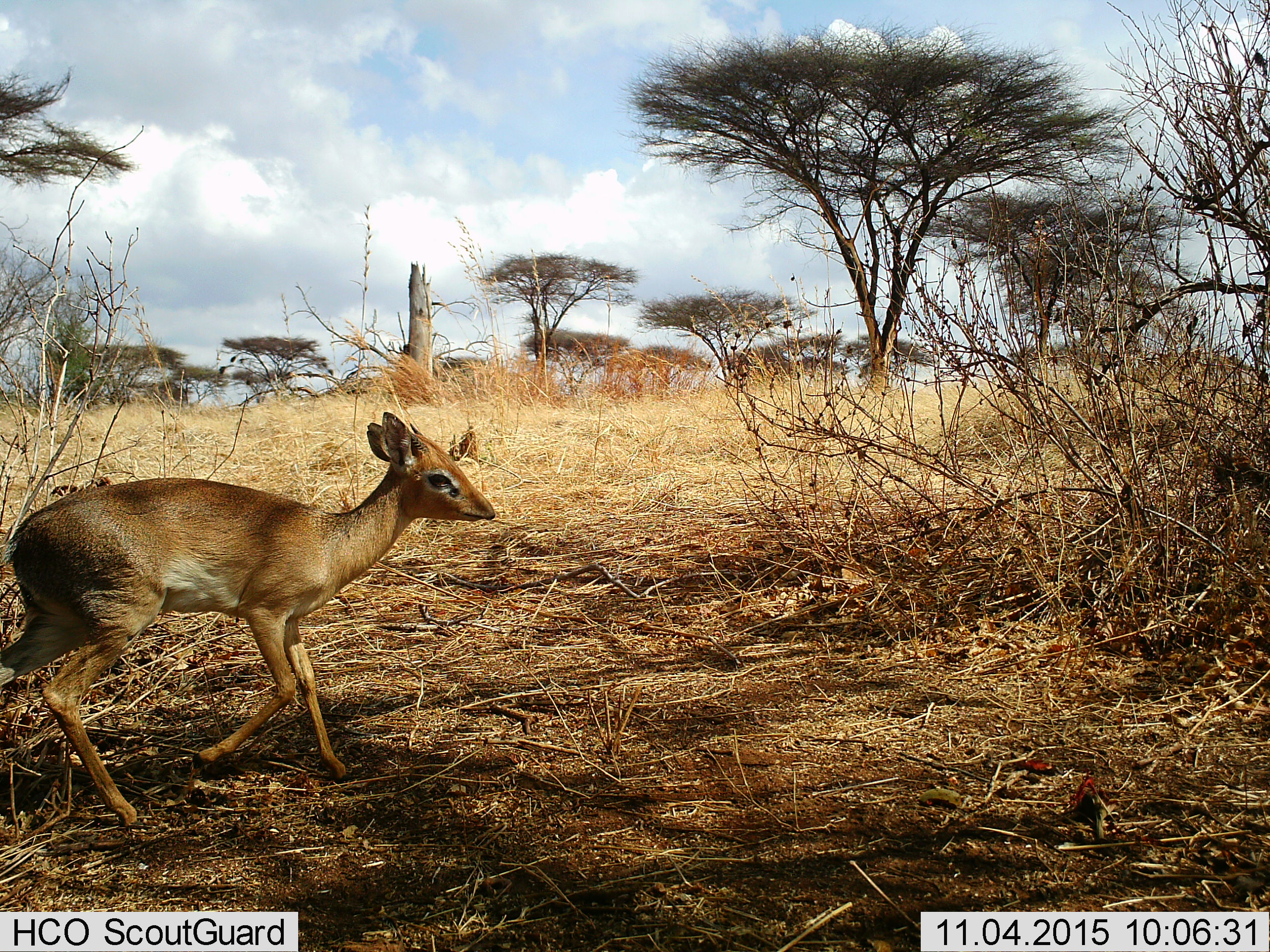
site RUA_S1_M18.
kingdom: Animalia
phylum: Chordata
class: Mammalia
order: Artiodactyla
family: Bovidae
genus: Madoqua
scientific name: Madoqua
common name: dik-dik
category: dikdik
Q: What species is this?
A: Dikdik (dik-dik) (Madoqua).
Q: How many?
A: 1.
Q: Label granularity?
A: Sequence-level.